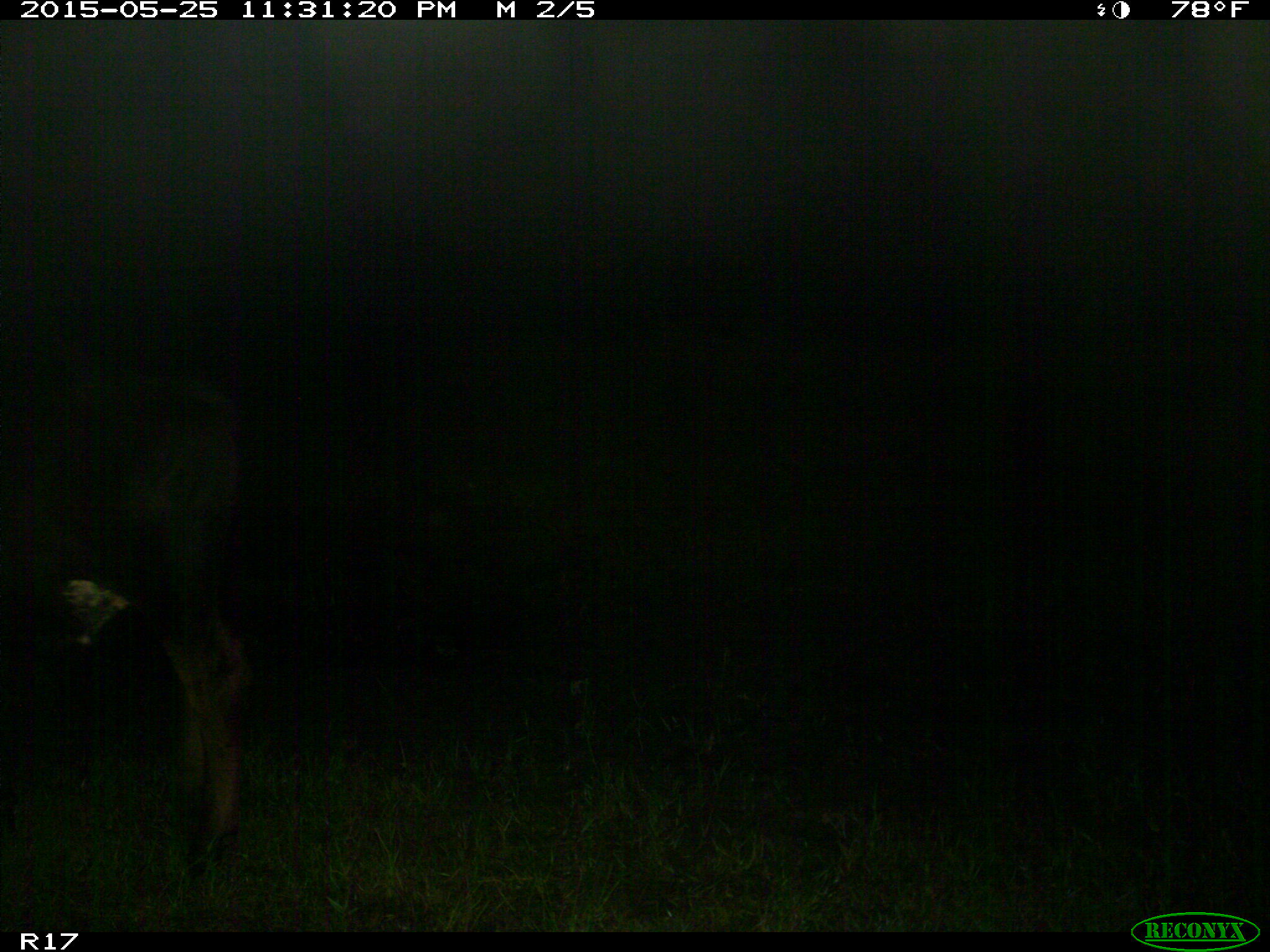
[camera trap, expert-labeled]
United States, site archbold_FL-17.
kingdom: Animalia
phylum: Chordata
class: Mammalia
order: Artiodactyla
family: Bovidae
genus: Bos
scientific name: Bos taurus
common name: domestic cow